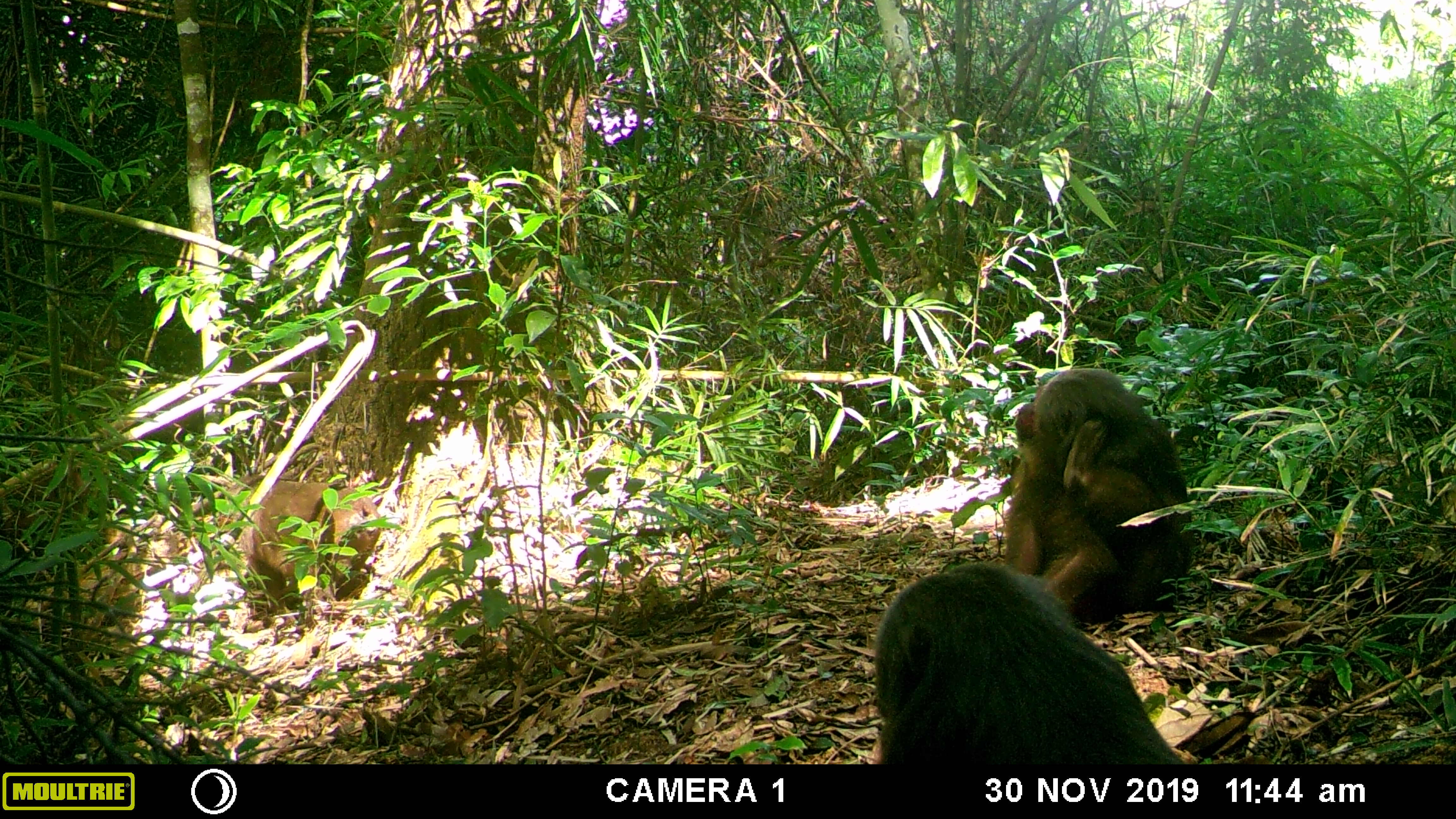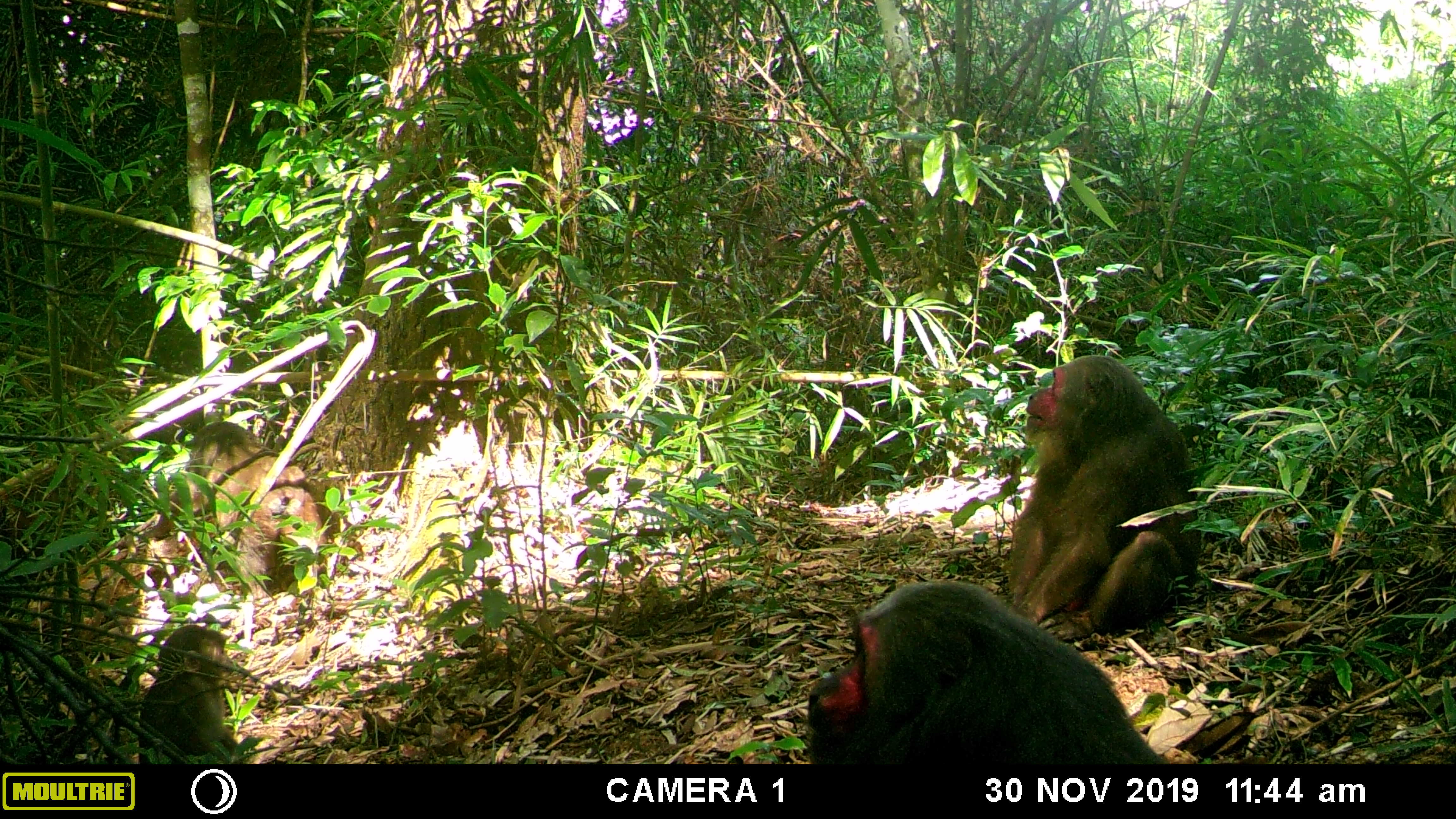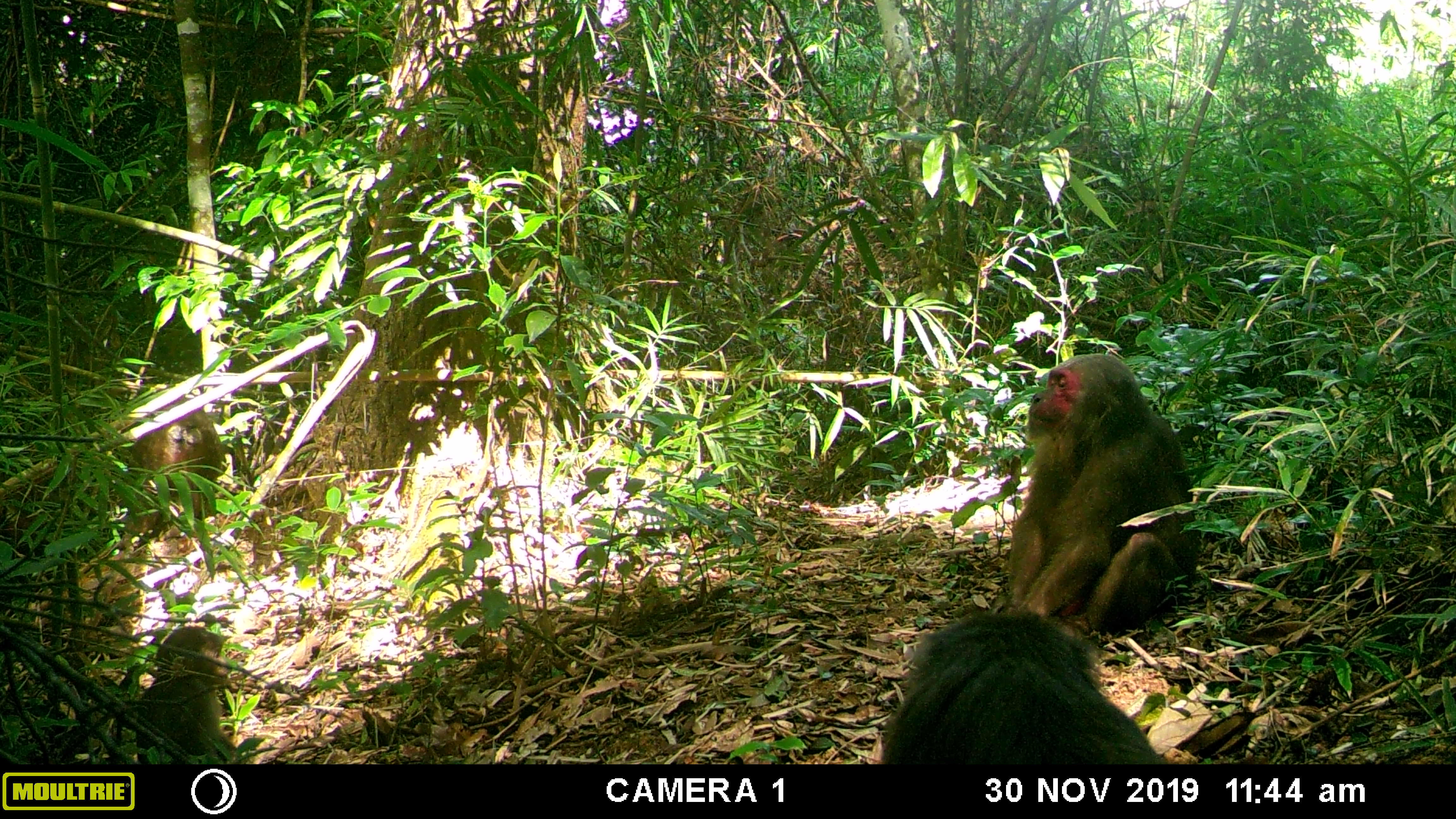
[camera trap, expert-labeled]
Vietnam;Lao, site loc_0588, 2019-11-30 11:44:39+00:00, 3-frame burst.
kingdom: Animalia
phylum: Chordata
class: Mammalia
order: Primates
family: Cercopithecidae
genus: Macaca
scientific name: Macaca arctoides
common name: stump-tailed macaque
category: stump tailed macaque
Stump tailed macaque (stump-tailed macaque) (Macaca arctoides). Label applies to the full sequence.